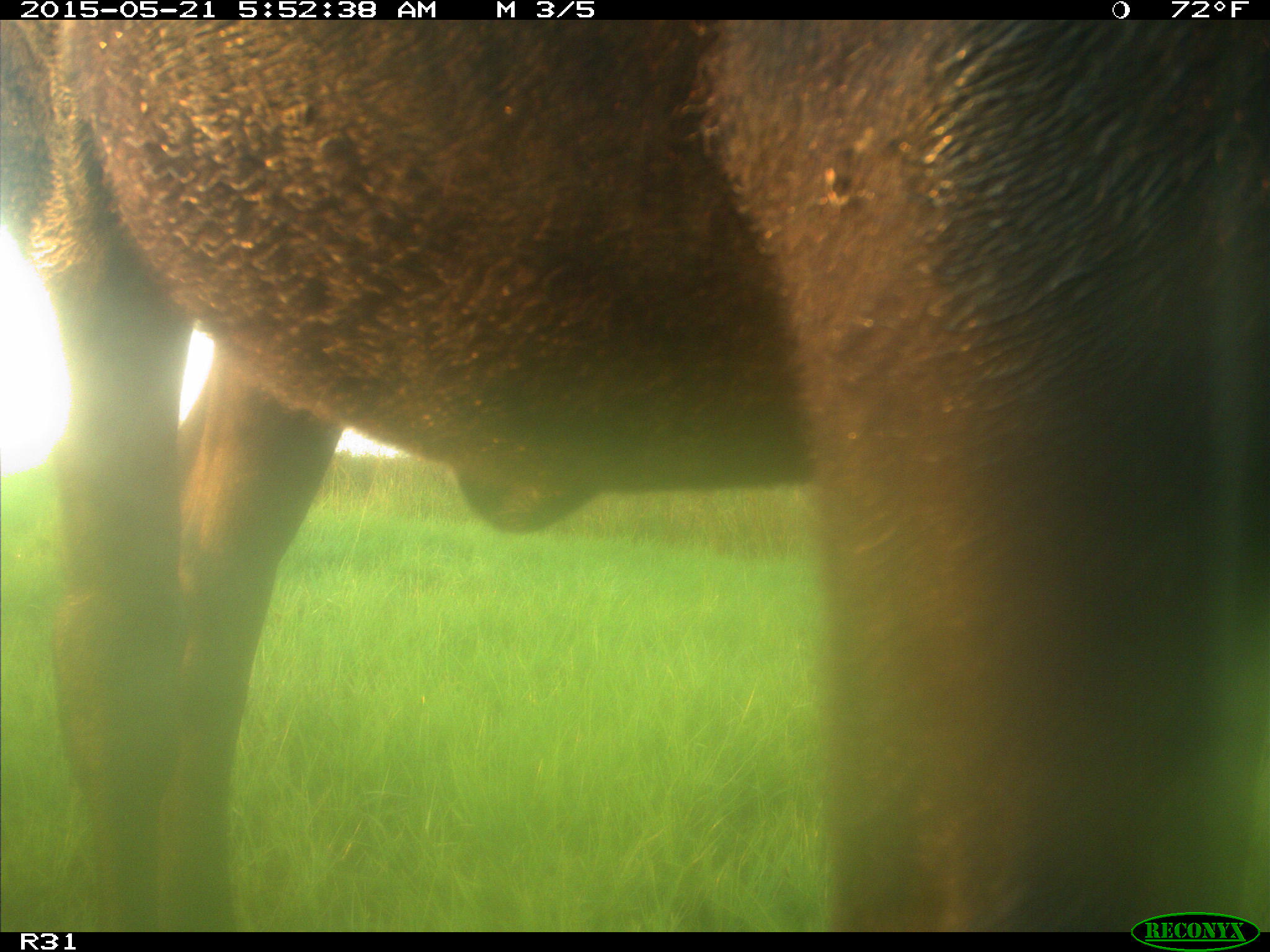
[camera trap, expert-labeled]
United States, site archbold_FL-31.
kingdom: Animalia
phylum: Chordata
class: Mammalia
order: Artiodactyla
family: Bovidae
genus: Bos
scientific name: Bos taurus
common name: domestic cow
Bos taurus (domestic cow).